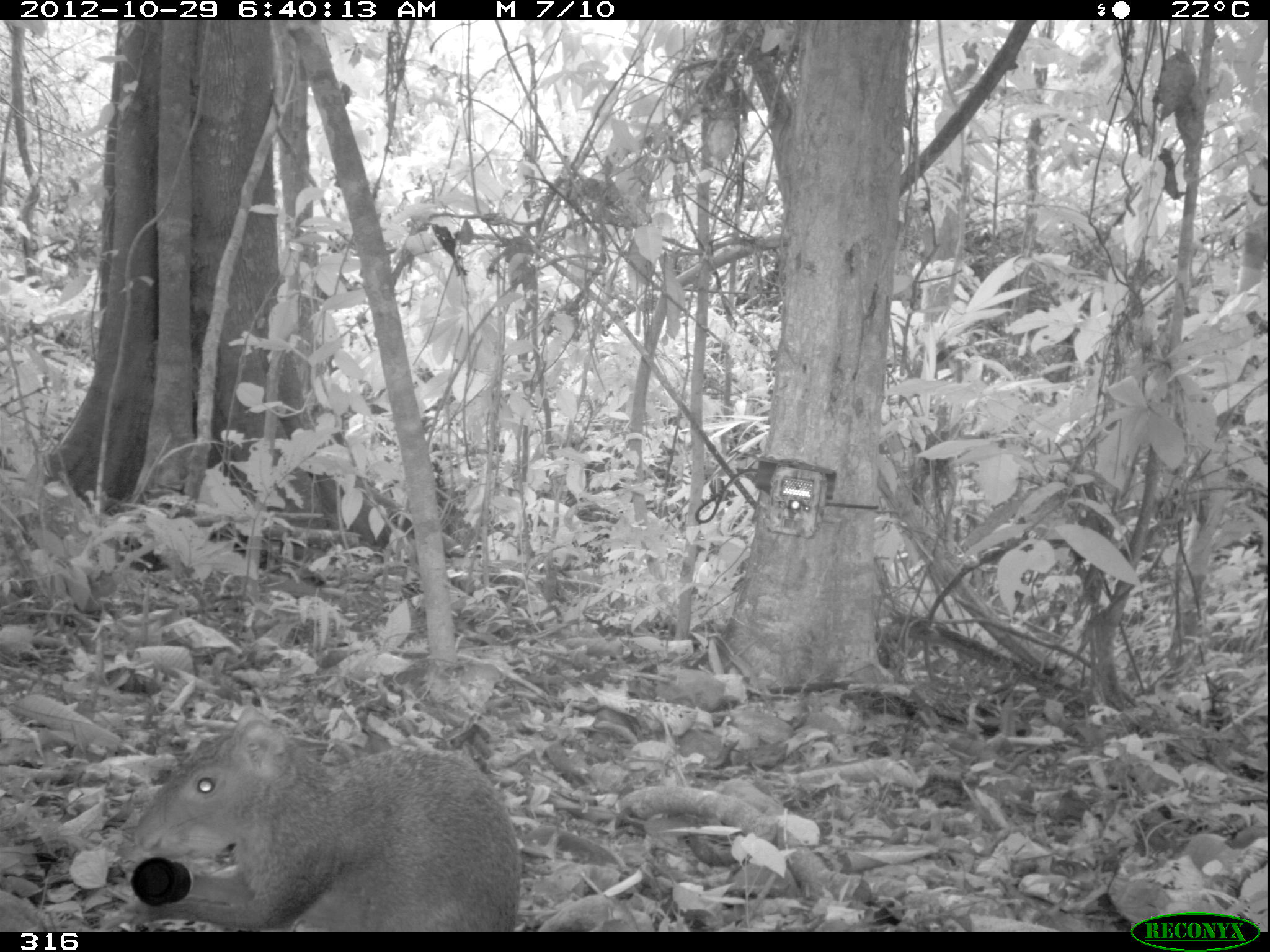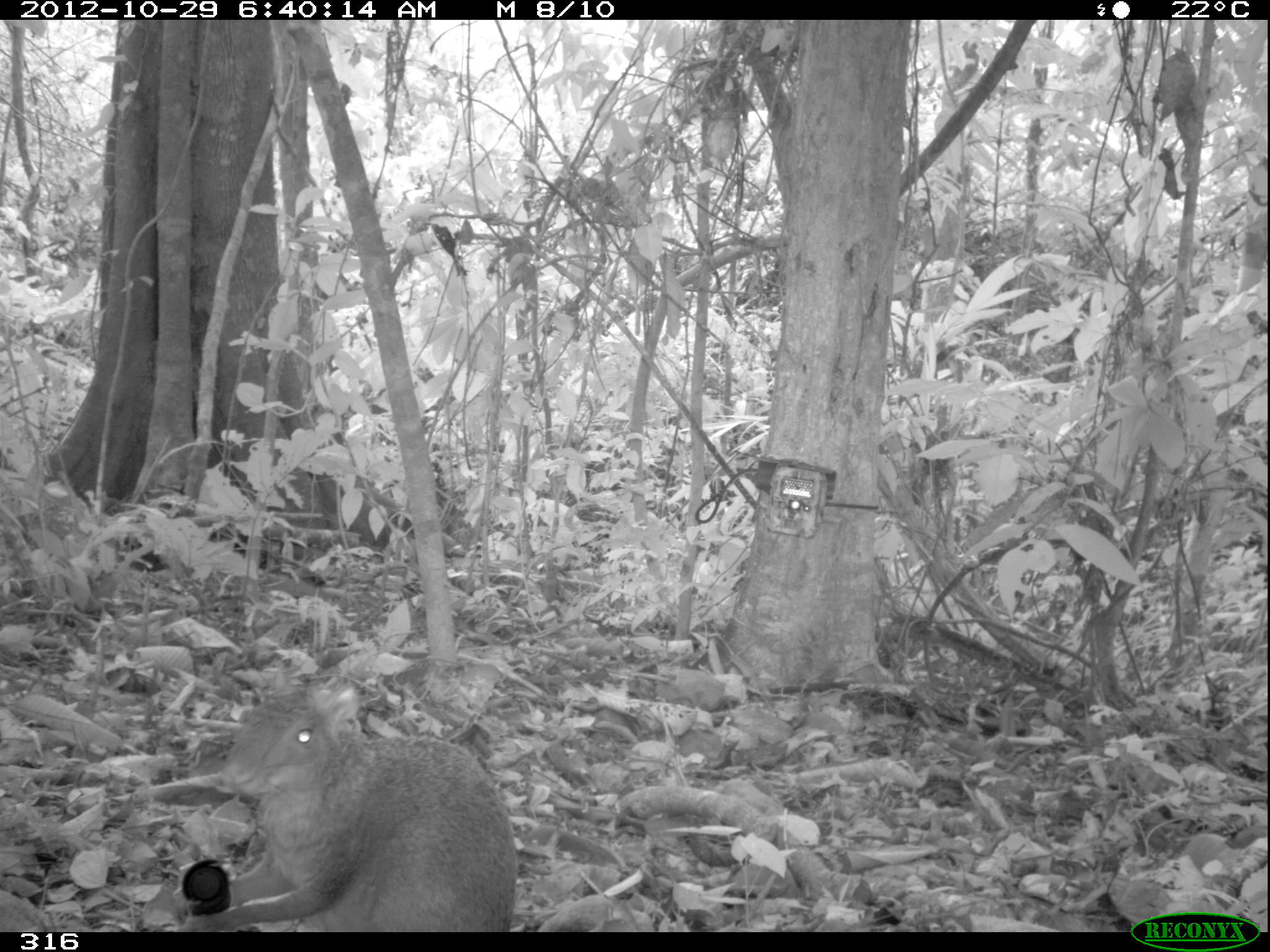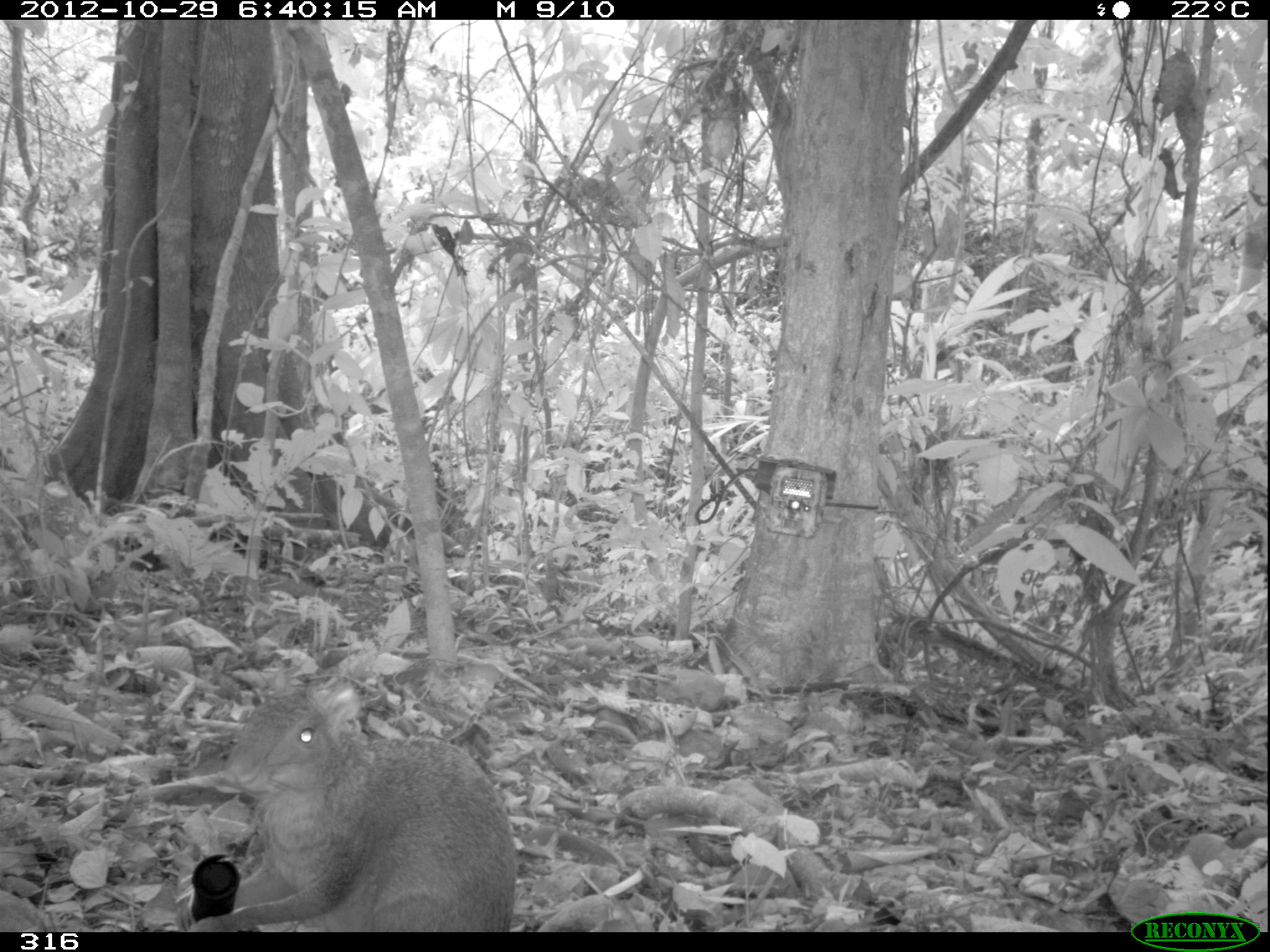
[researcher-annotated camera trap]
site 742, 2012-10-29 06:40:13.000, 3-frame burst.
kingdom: Animalia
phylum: Chordata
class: Mammalia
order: Rodentia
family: Dasyproctidae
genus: Dasyprocta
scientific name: Dasyprocta punctata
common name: central american agouti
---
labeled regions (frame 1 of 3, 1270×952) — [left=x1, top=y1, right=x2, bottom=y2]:
dasyprocta punctata: [left=131, top=704, right=521, bottom=932]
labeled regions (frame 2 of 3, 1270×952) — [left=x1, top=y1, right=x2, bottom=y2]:
dasyprocta punctata: [left=174, top=668, right=517, bottom=930]